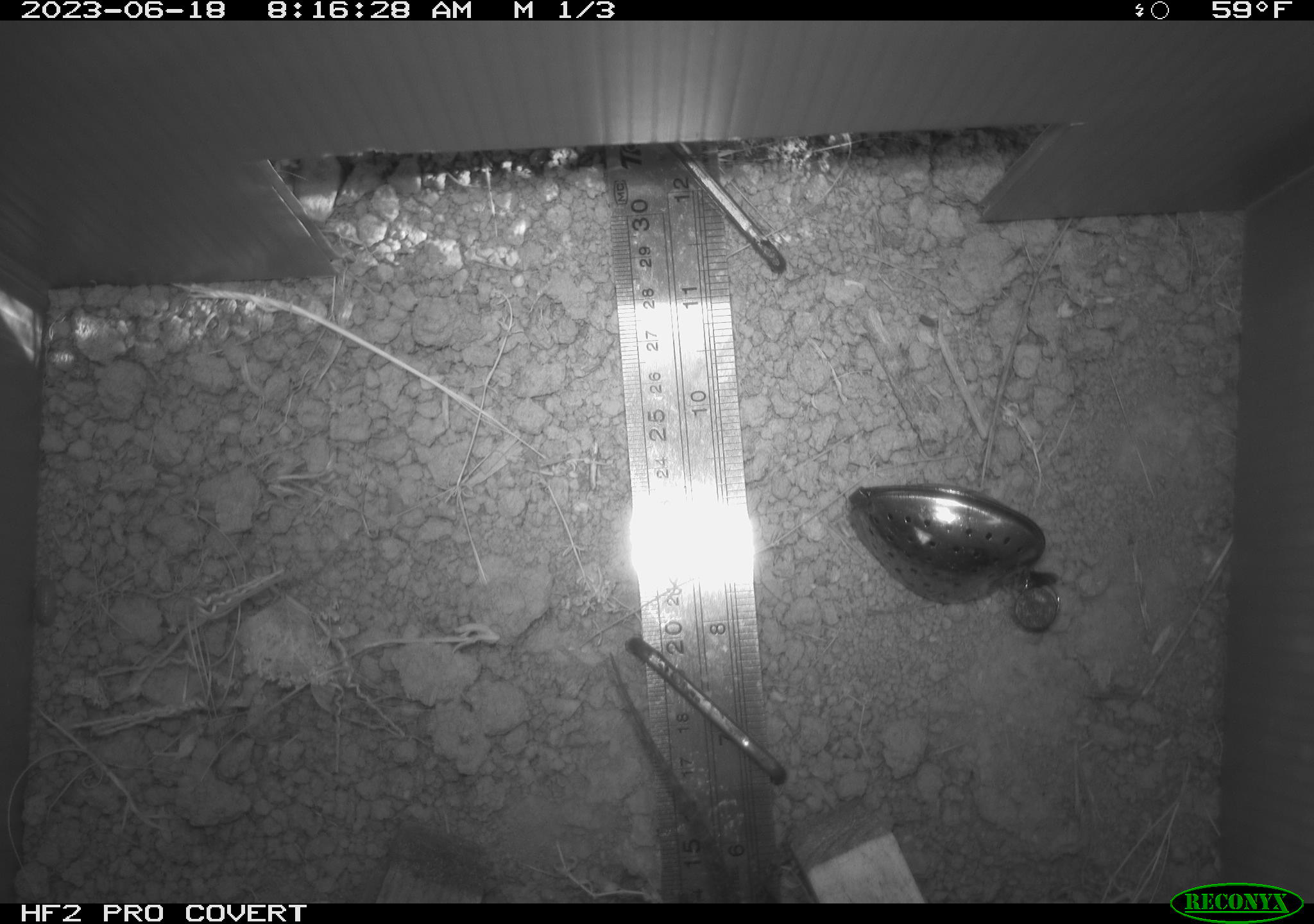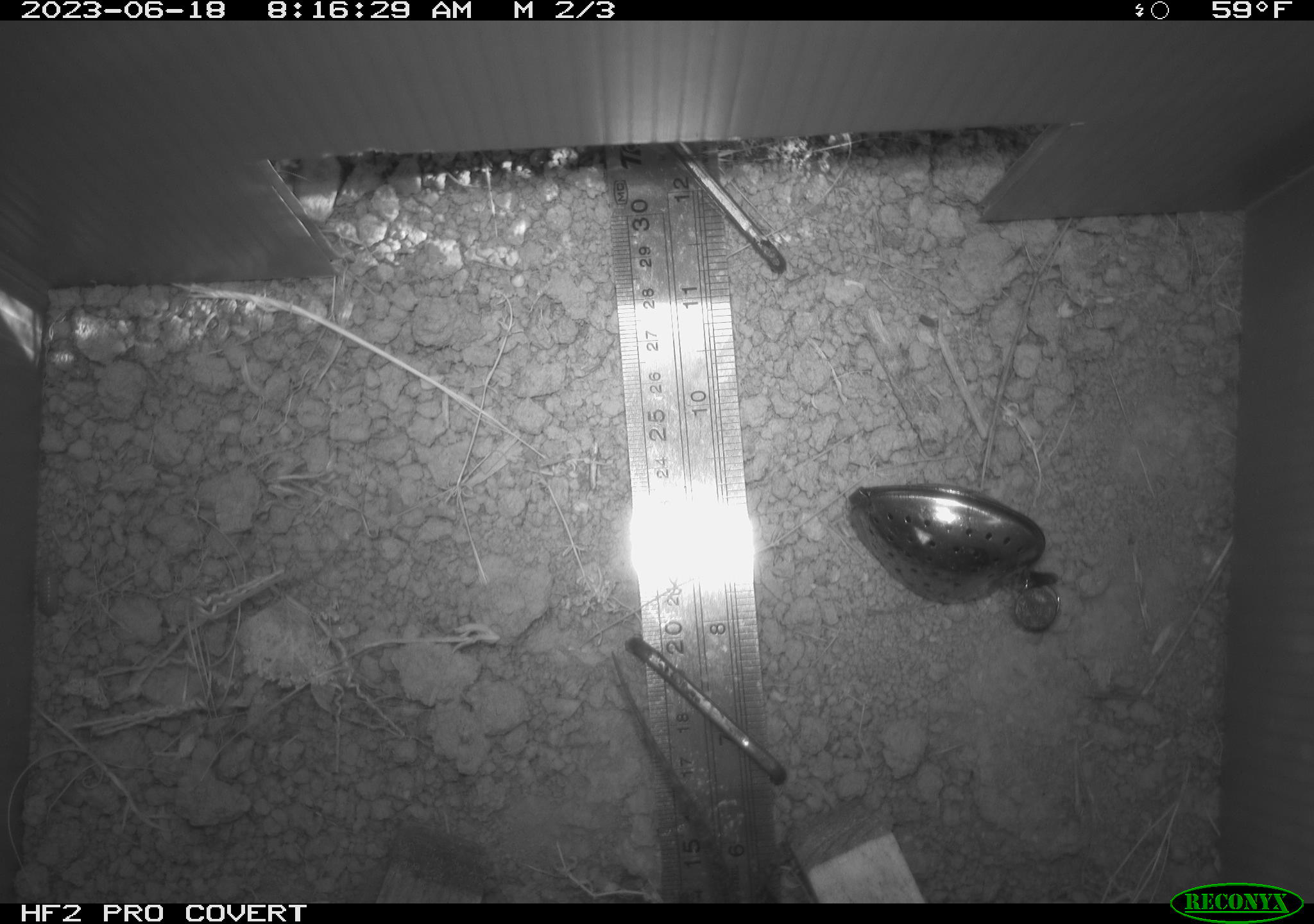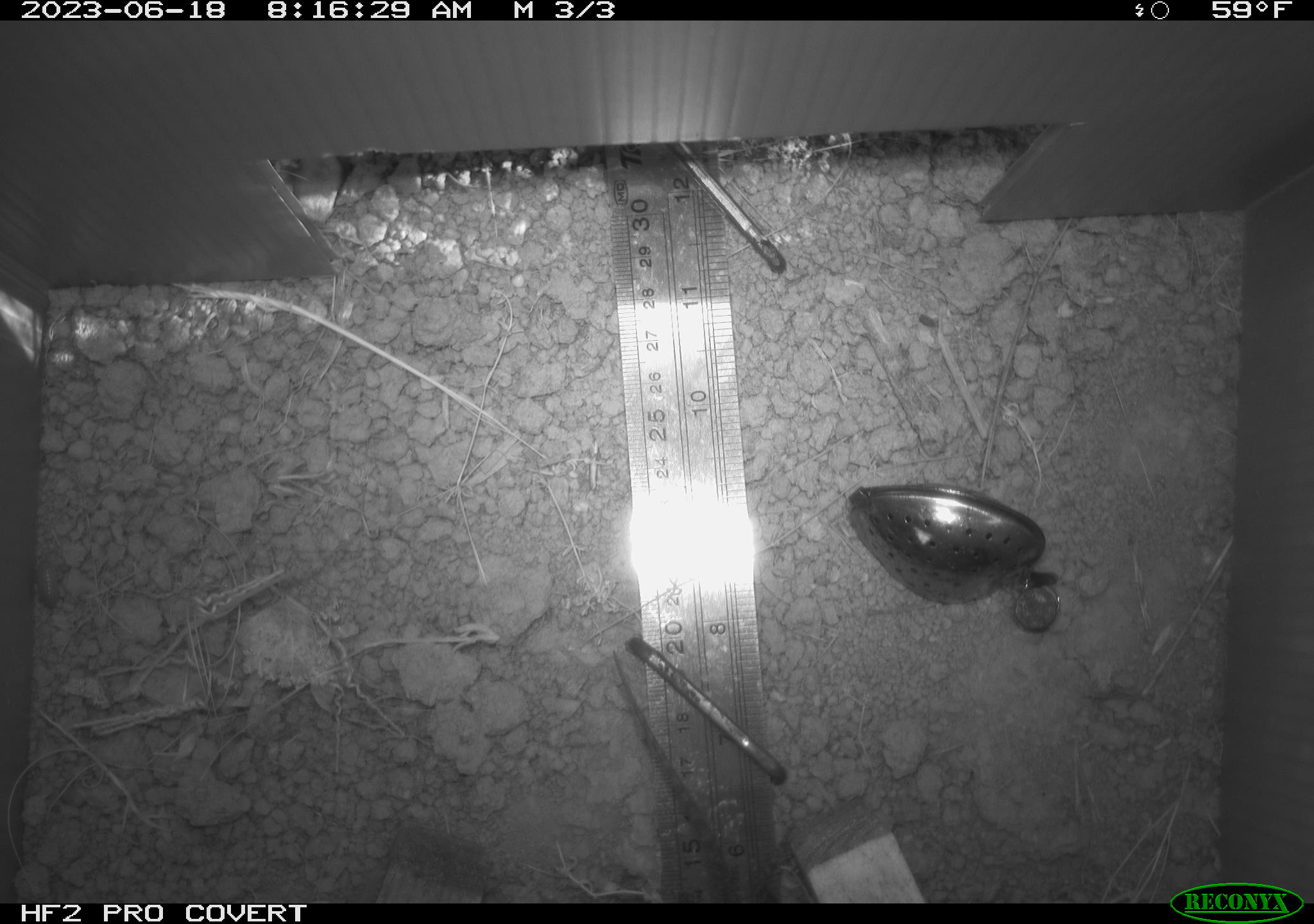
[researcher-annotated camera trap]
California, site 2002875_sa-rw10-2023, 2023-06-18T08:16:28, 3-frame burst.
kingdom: Animalia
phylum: Chordata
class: Reptilia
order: Squamata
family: Phrynosomatidae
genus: Sceloporus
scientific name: Sceloporus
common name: spiny lizards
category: sceloporus species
Sceloporus species (spiny lizards) (Sceloporus).